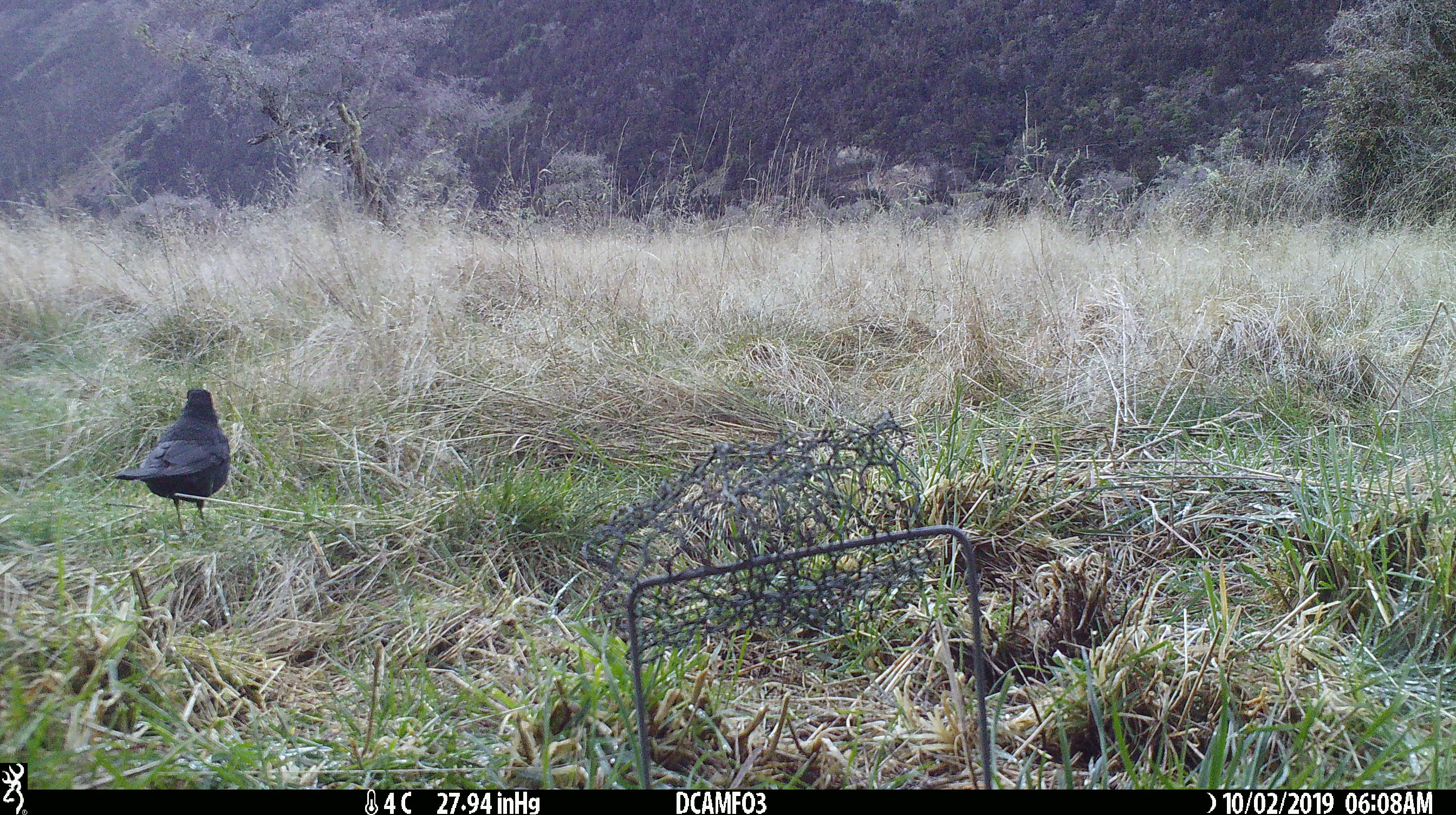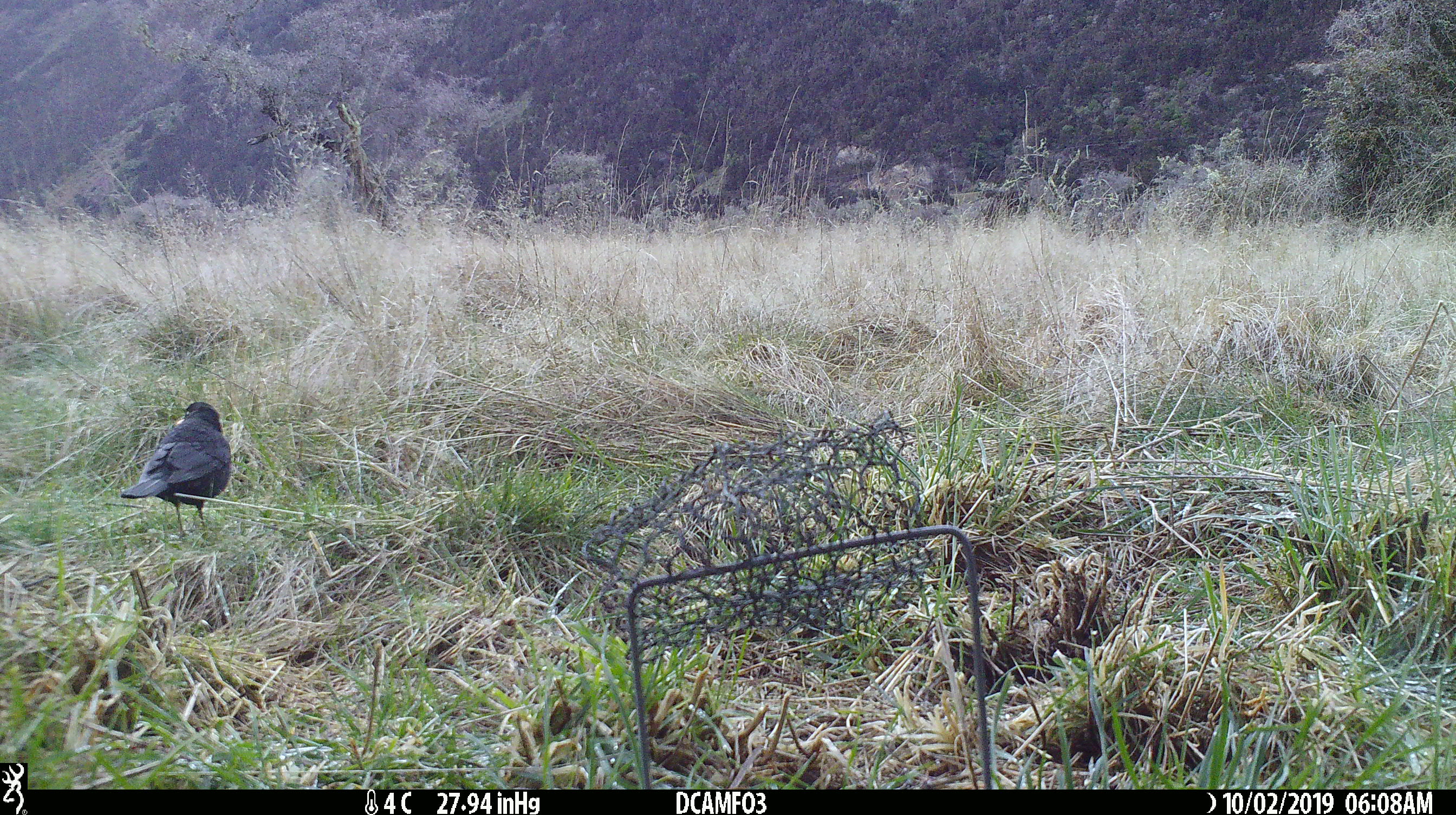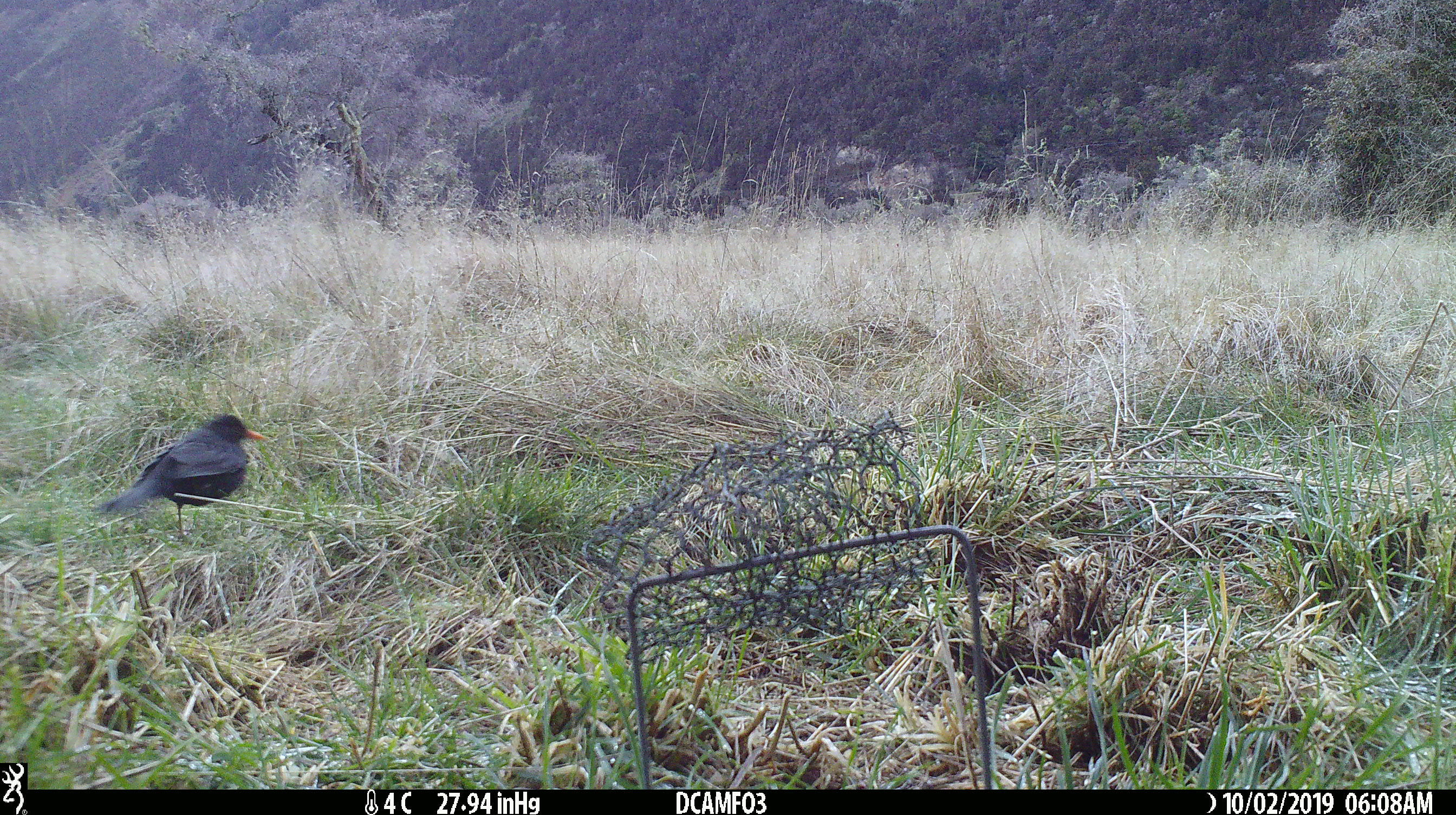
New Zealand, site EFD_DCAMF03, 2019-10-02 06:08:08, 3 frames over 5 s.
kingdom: Animalia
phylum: Chordata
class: Aves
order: Passeriformes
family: Turdidae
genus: Turdus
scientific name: Turdus merula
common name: eurasian blackbird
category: blackbird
Blackbird (eurasian blackbird) (Turdus merula).